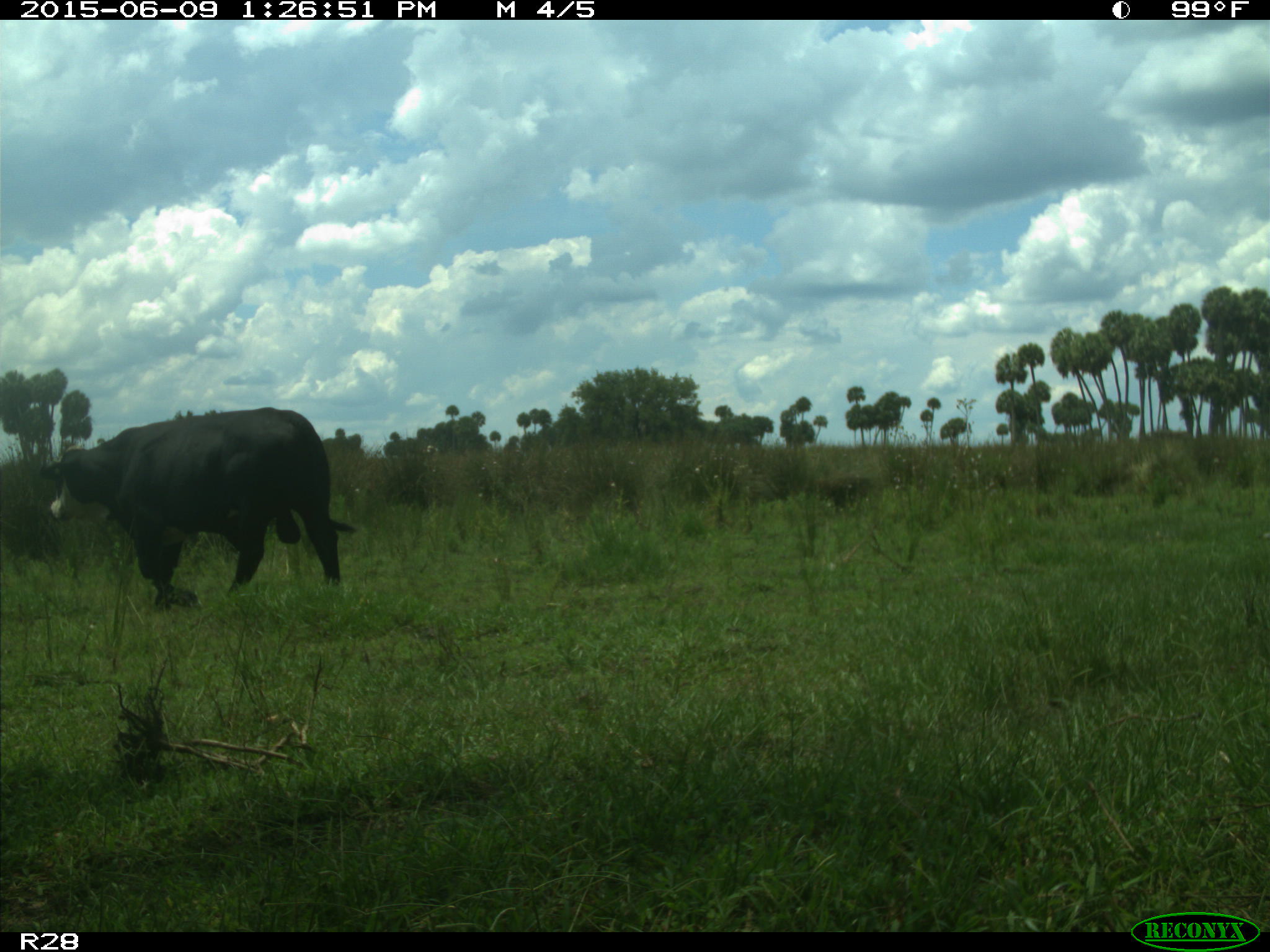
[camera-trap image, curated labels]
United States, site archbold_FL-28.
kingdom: Animalia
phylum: Chordata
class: Mammalia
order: Artiodactyla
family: Bovidae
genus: Bos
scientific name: Bos taurus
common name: domestic cow